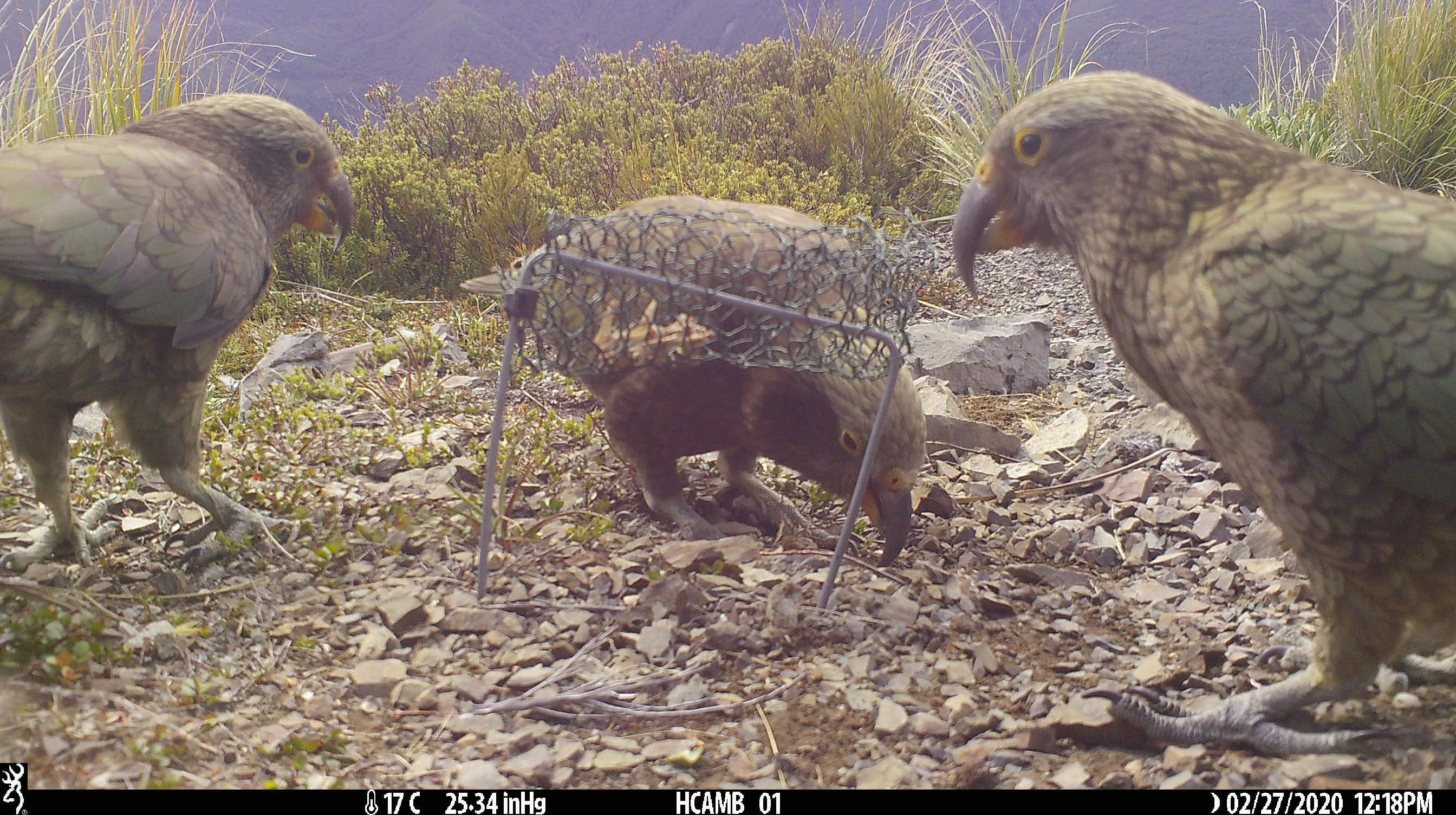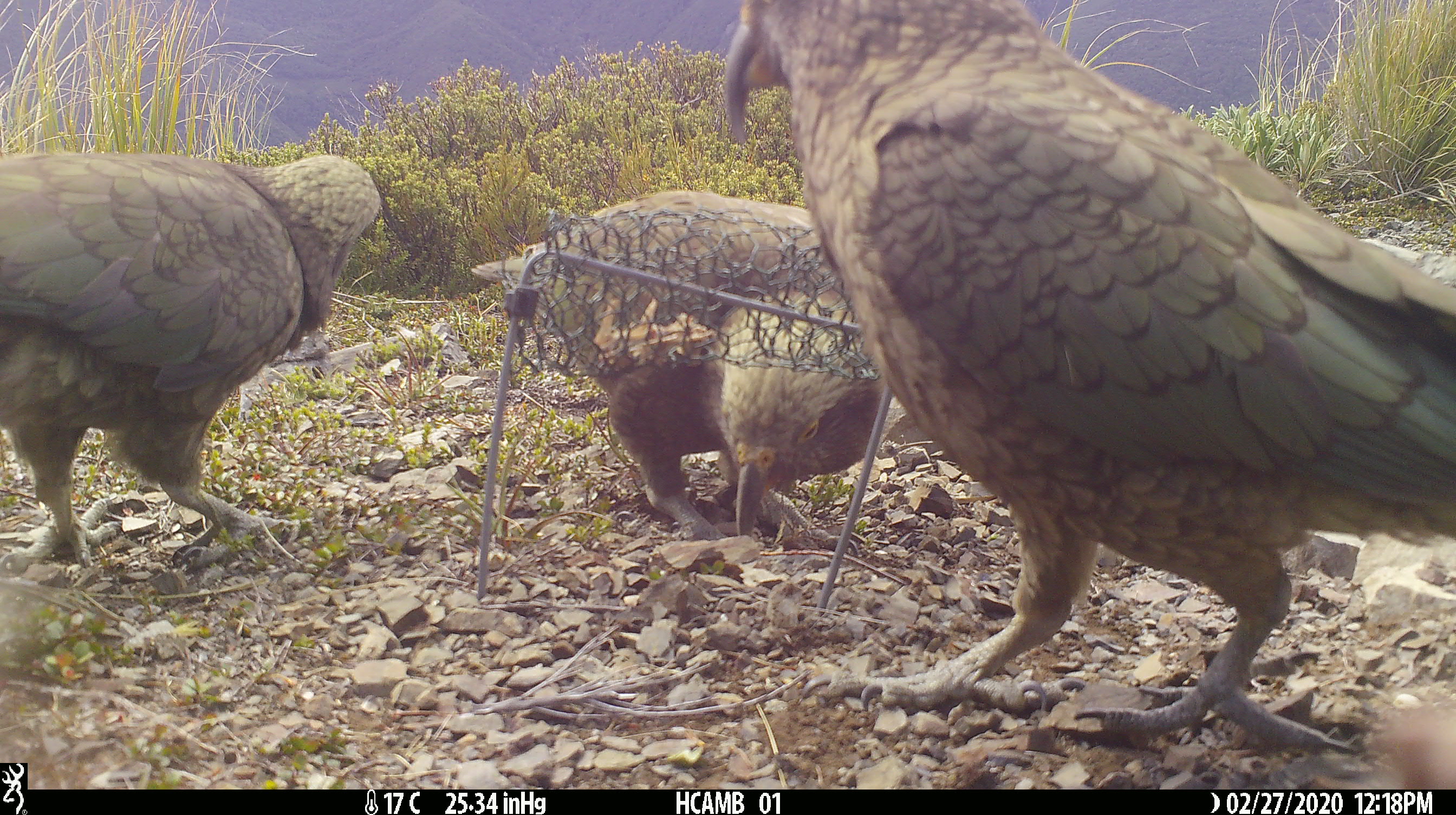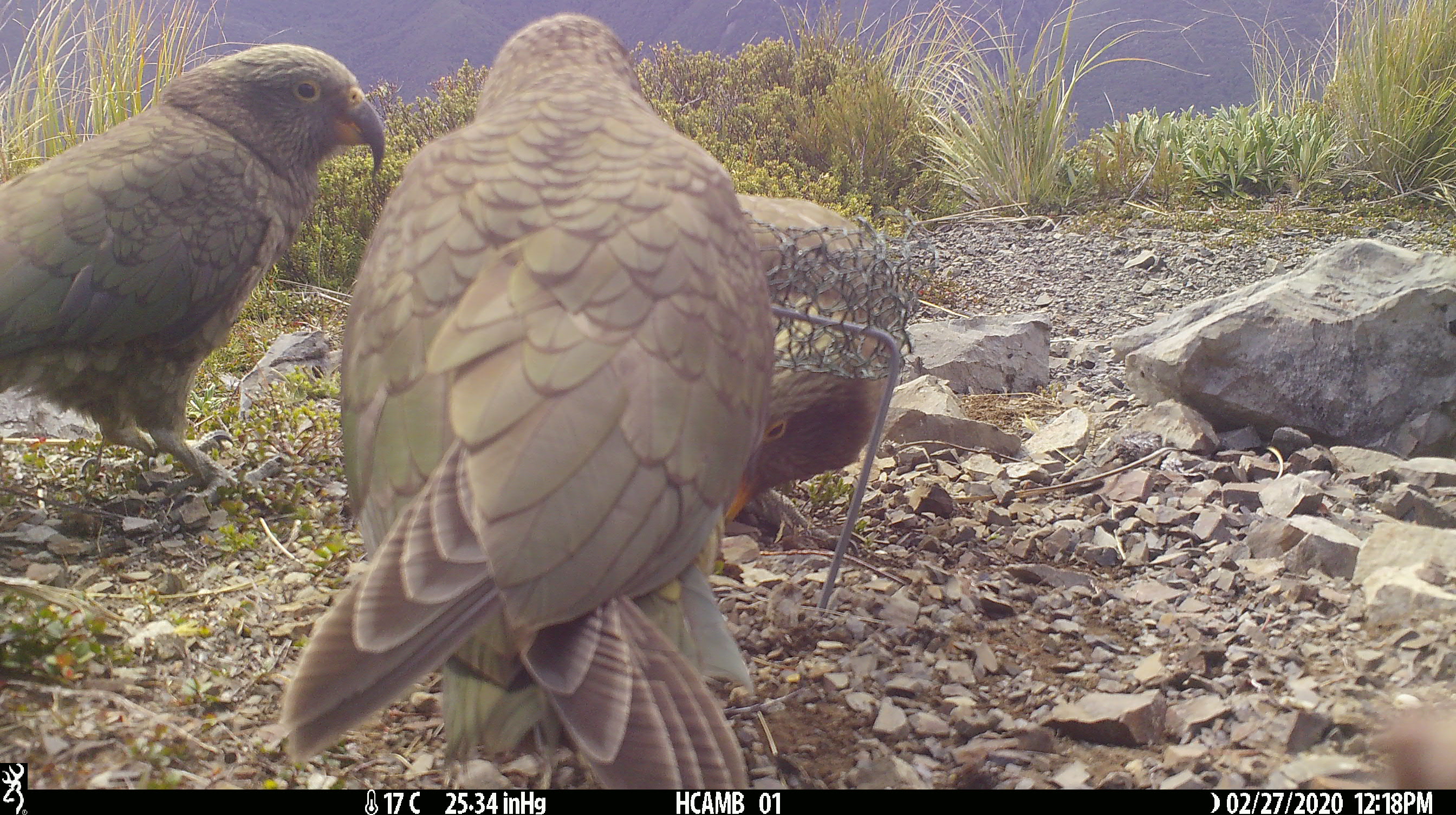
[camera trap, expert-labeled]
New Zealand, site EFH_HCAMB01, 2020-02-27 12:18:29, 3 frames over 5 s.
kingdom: Animalia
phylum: Chordata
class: Aves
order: Psittaciformes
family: Strigopidae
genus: Nestor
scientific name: Nestor notabilis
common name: kea